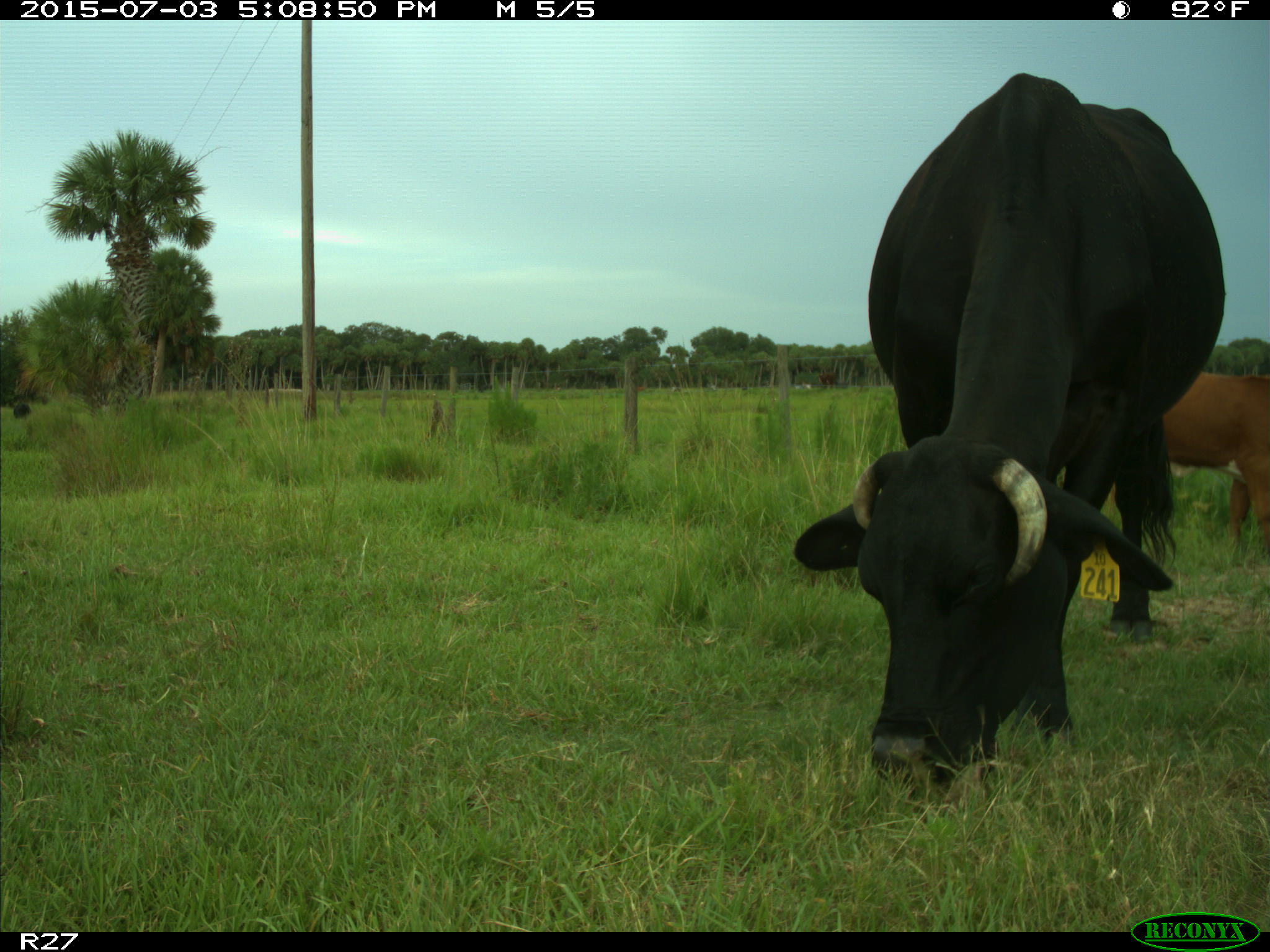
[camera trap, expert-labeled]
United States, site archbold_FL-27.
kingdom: Animalia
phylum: Chordata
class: Mammalia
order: Artiodactyla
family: Bovidae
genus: Bos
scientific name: Bos taurus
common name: domestic cow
Bos taurus (domestic cow).